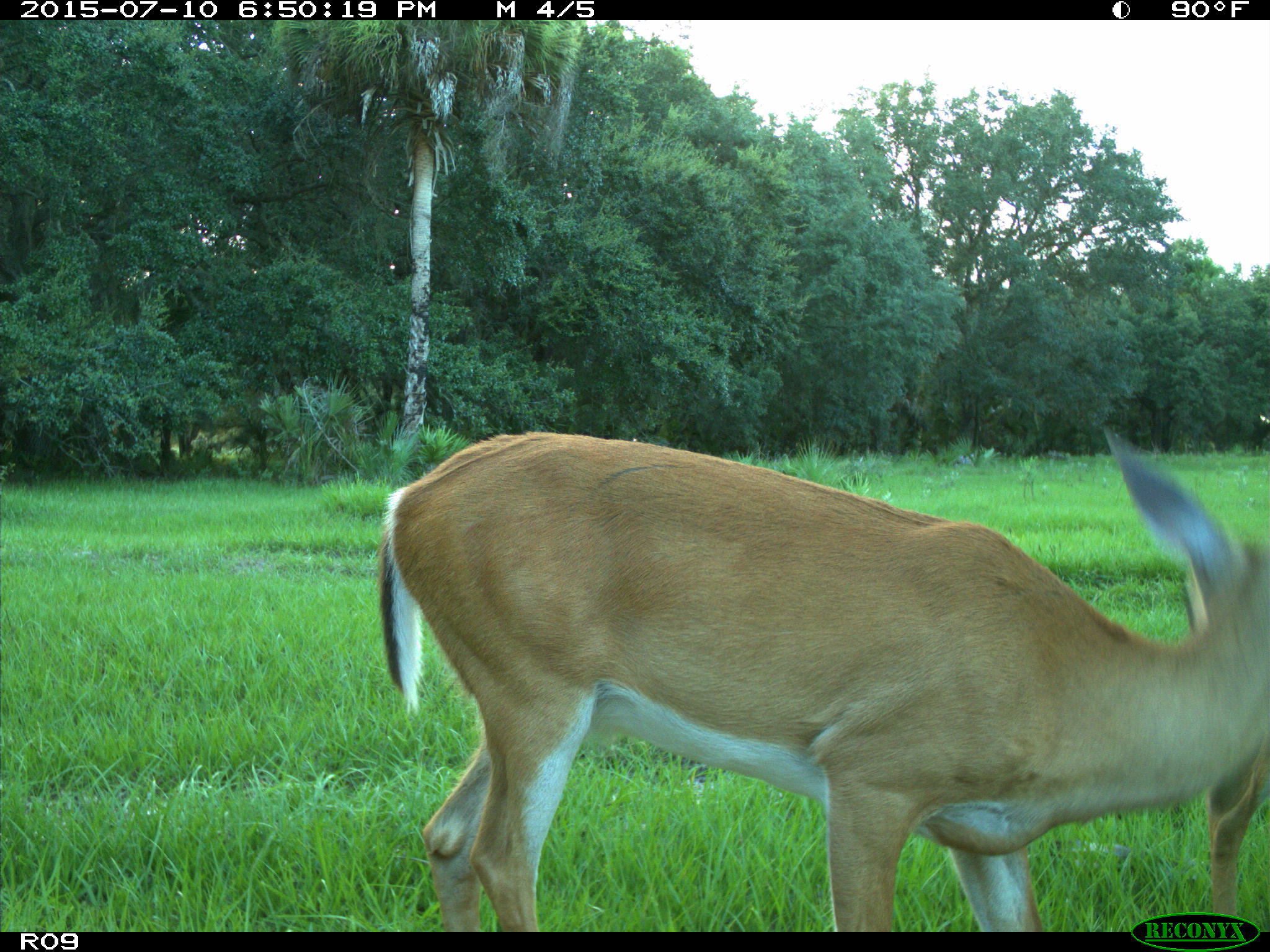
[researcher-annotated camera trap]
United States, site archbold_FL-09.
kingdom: Animalia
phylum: Chordata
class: Mammalia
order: Artiodactyla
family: Cervidae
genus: Odocoileus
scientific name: Odocoileus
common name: deer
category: unidentified deer